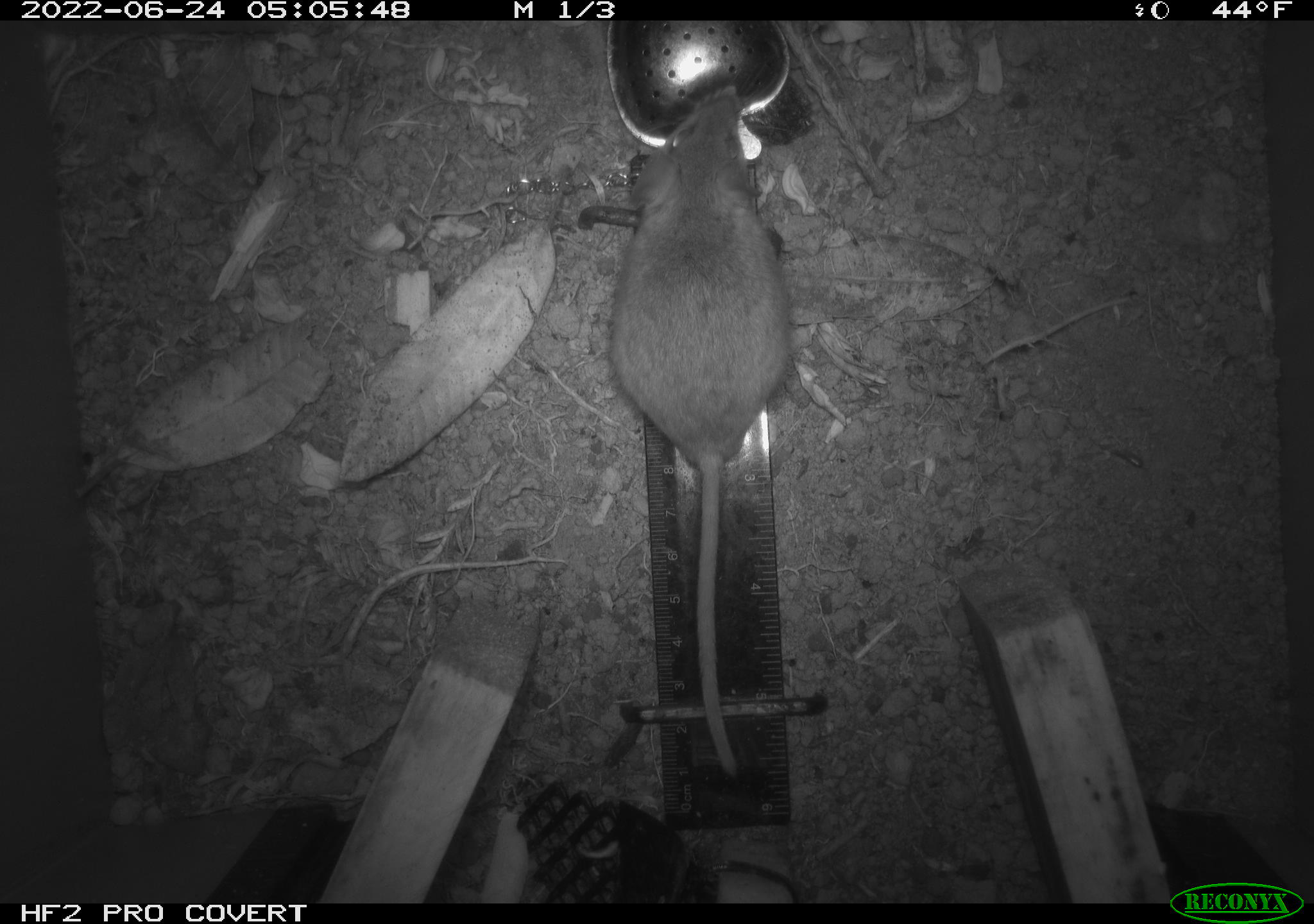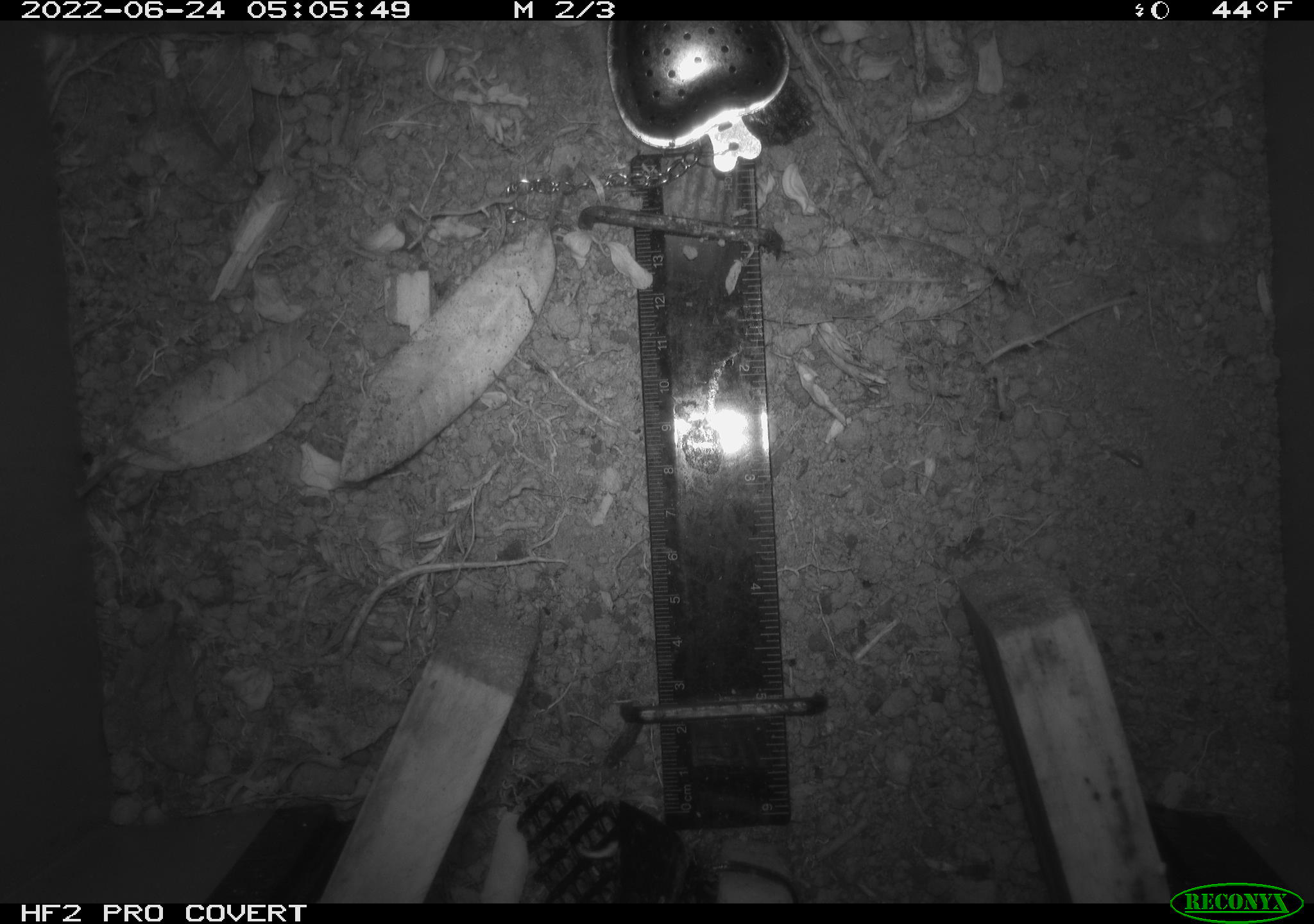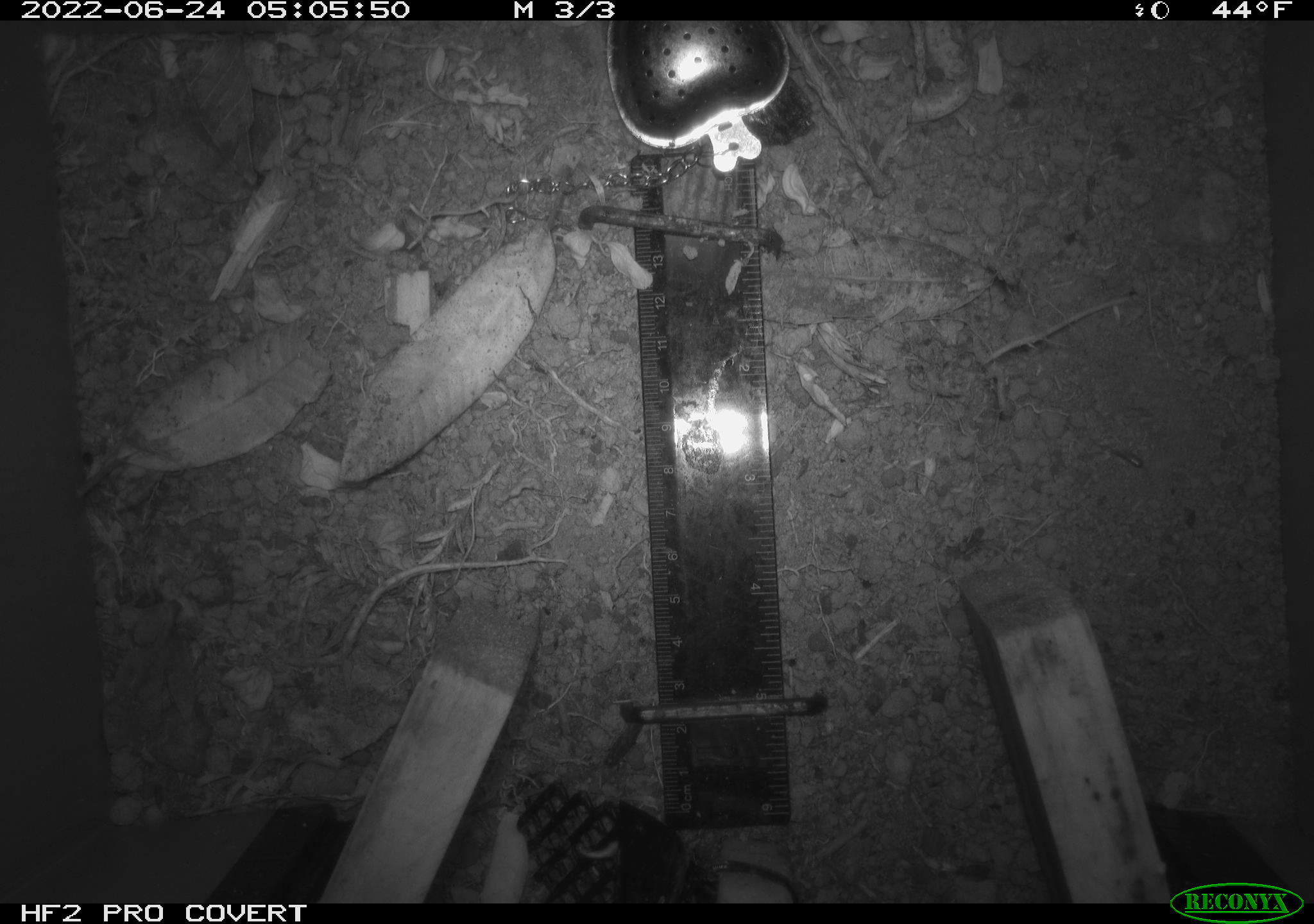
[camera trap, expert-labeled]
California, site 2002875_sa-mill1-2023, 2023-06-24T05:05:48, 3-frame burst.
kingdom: Animalia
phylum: Chordata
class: Mammalia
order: Rodentia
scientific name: Rodentia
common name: mouse species